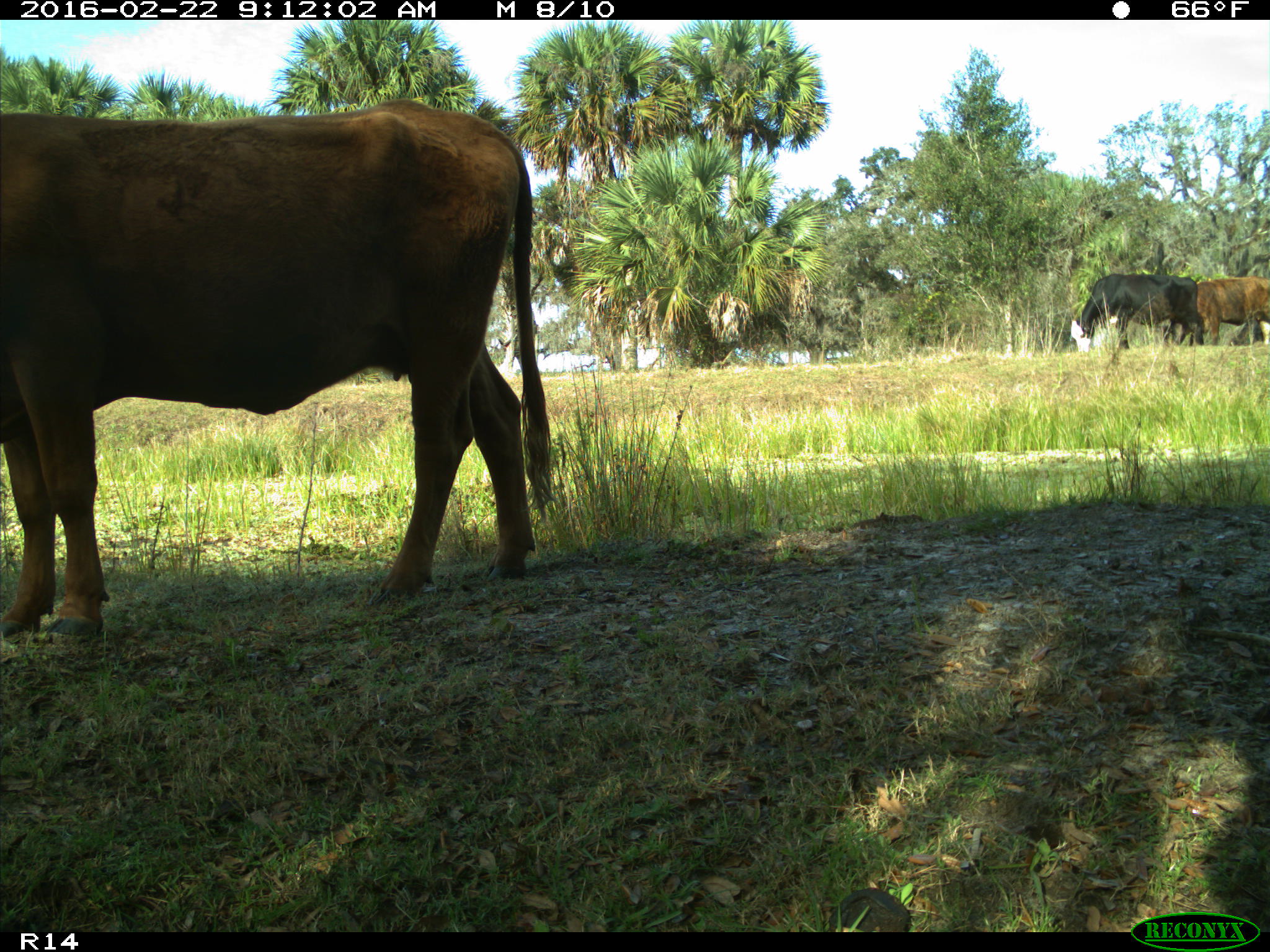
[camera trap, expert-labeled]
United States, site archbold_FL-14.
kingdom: Animalia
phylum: Chordata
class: Mammalia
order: Artiodactyla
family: Bovidae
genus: Bos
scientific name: Bos taurus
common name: domestic cow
Bos taurus (domestic cow).